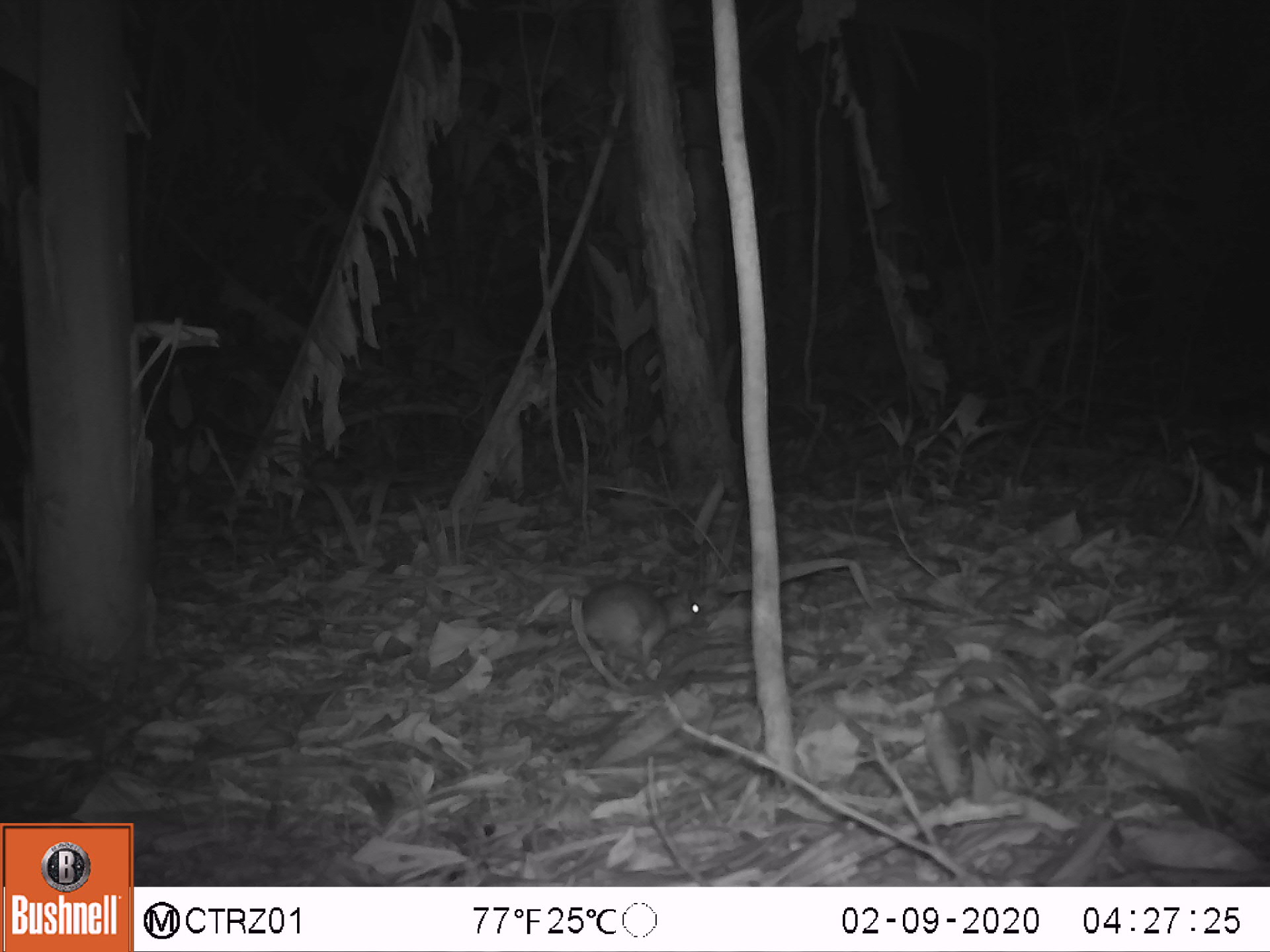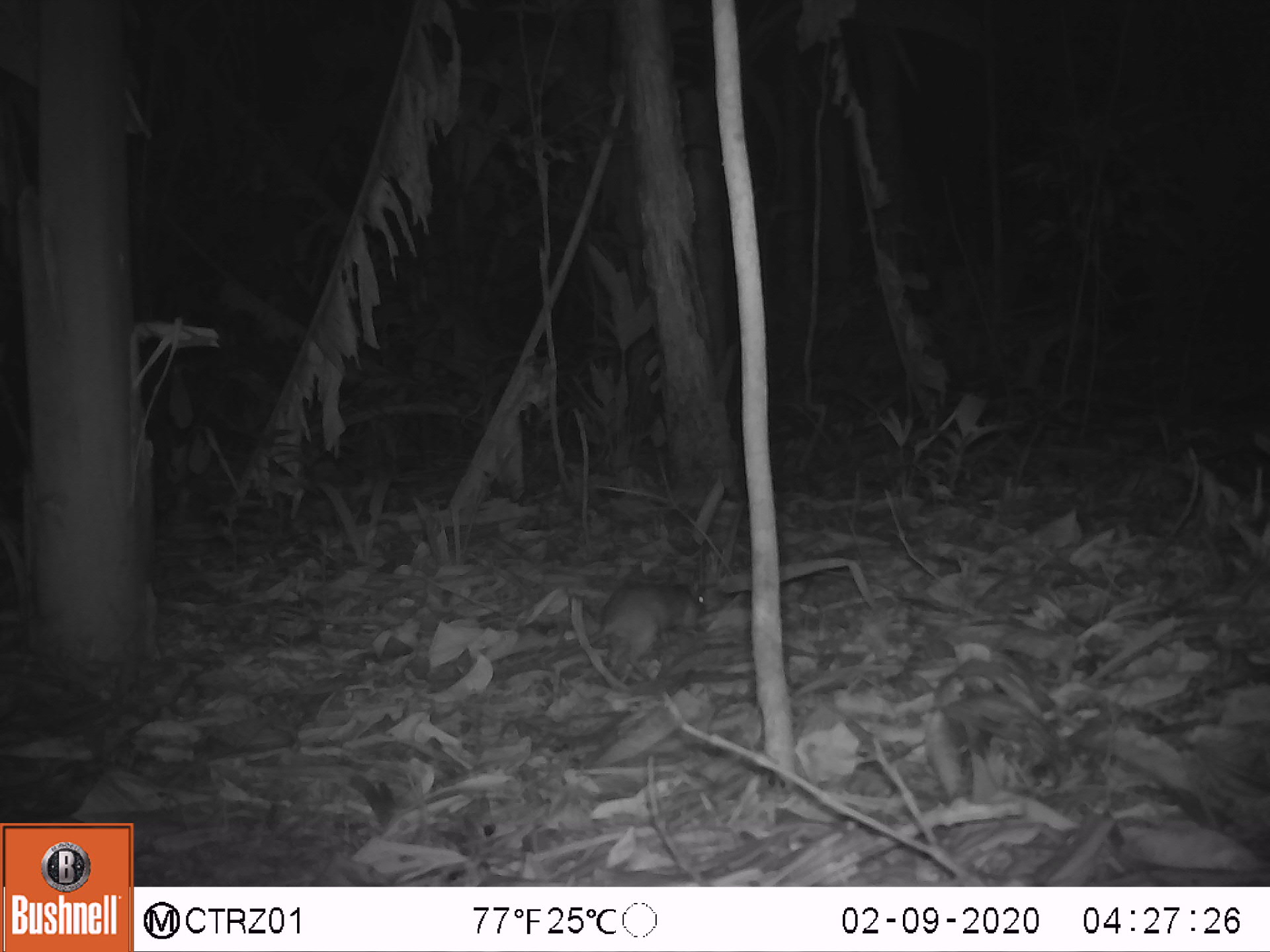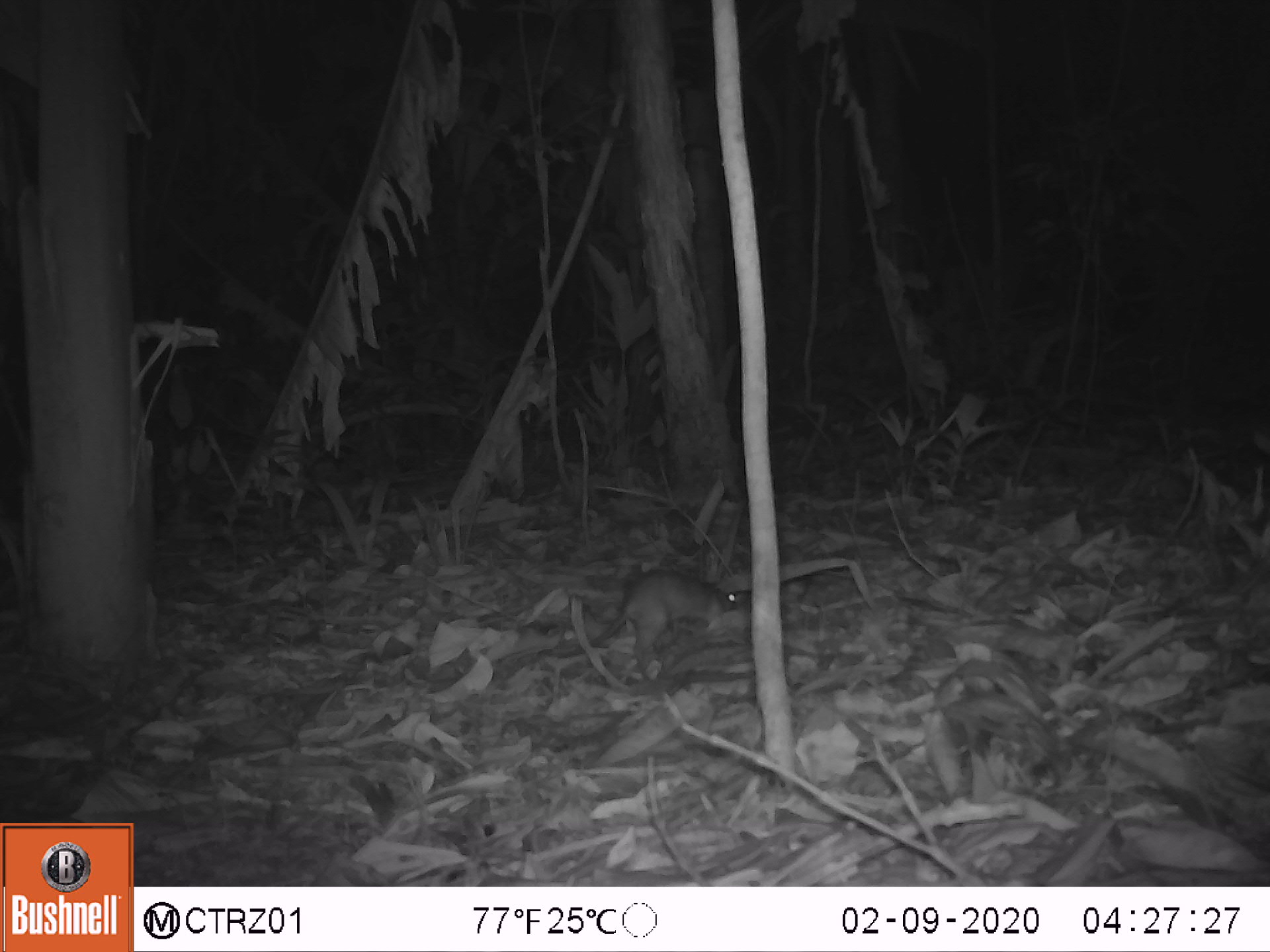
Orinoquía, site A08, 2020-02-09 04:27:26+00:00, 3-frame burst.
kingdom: Animalia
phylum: Chordata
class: Mammalia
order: Rodentia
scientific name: Rodentia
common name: rodent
Rodent (Rodentia).